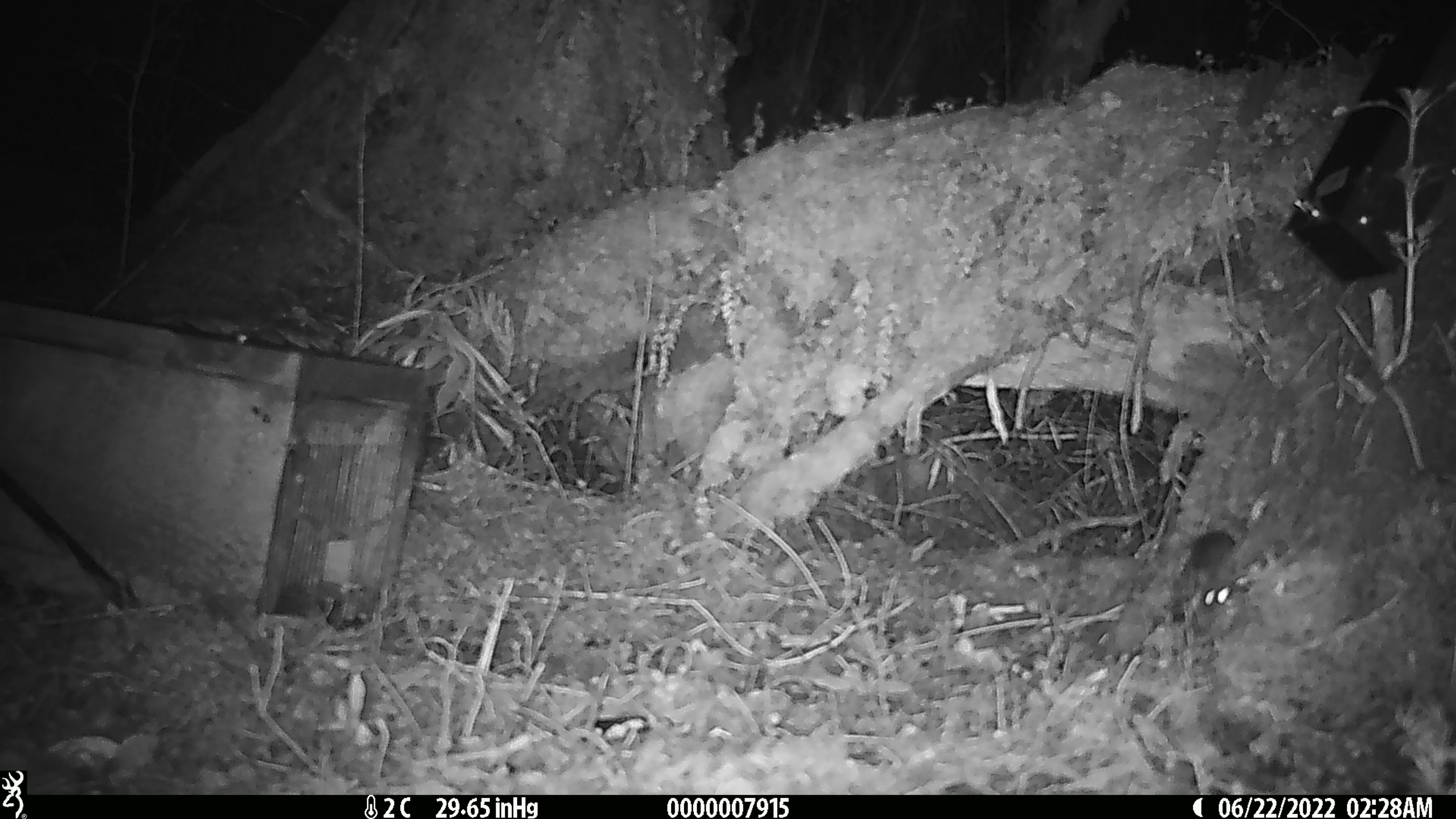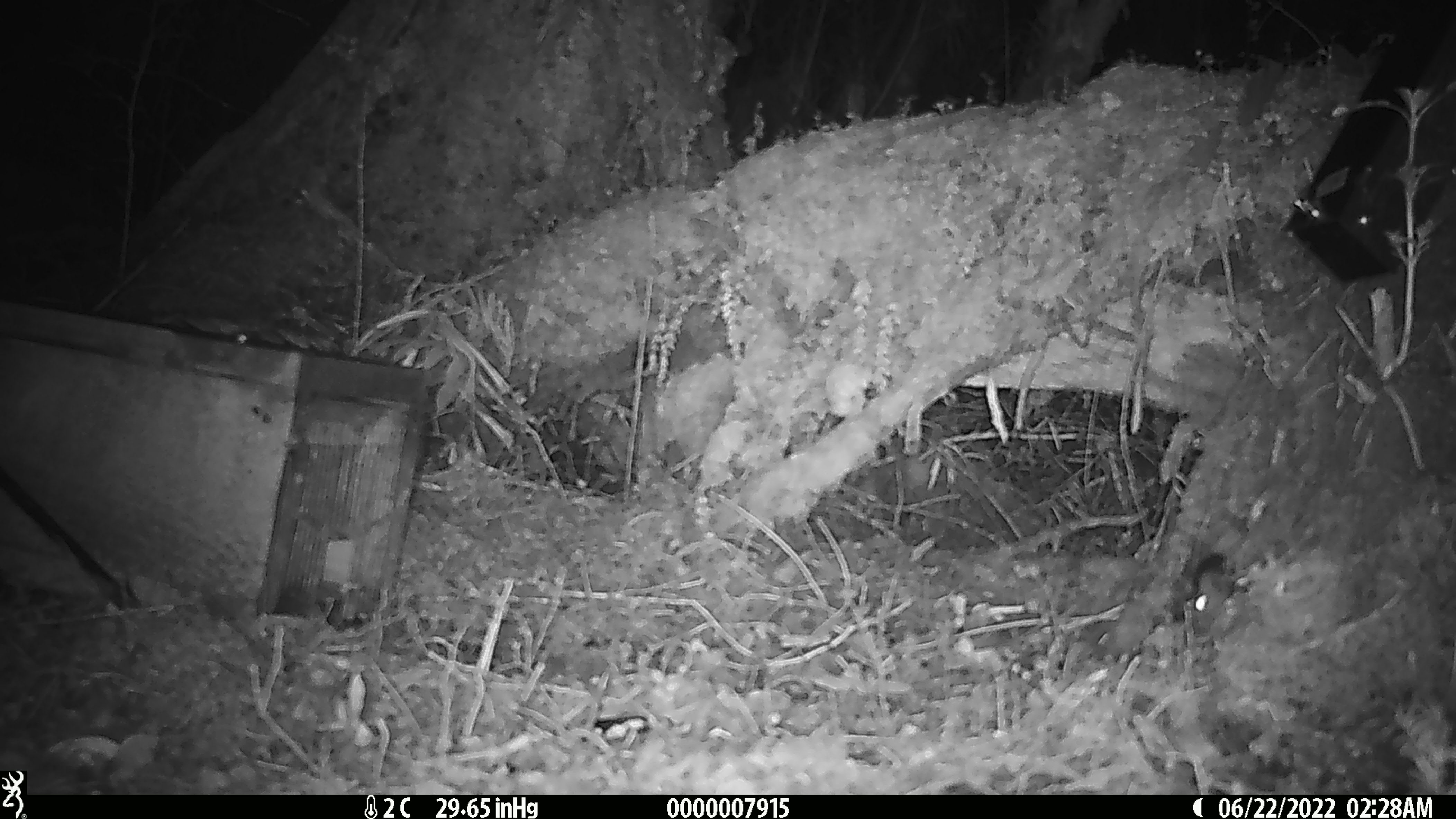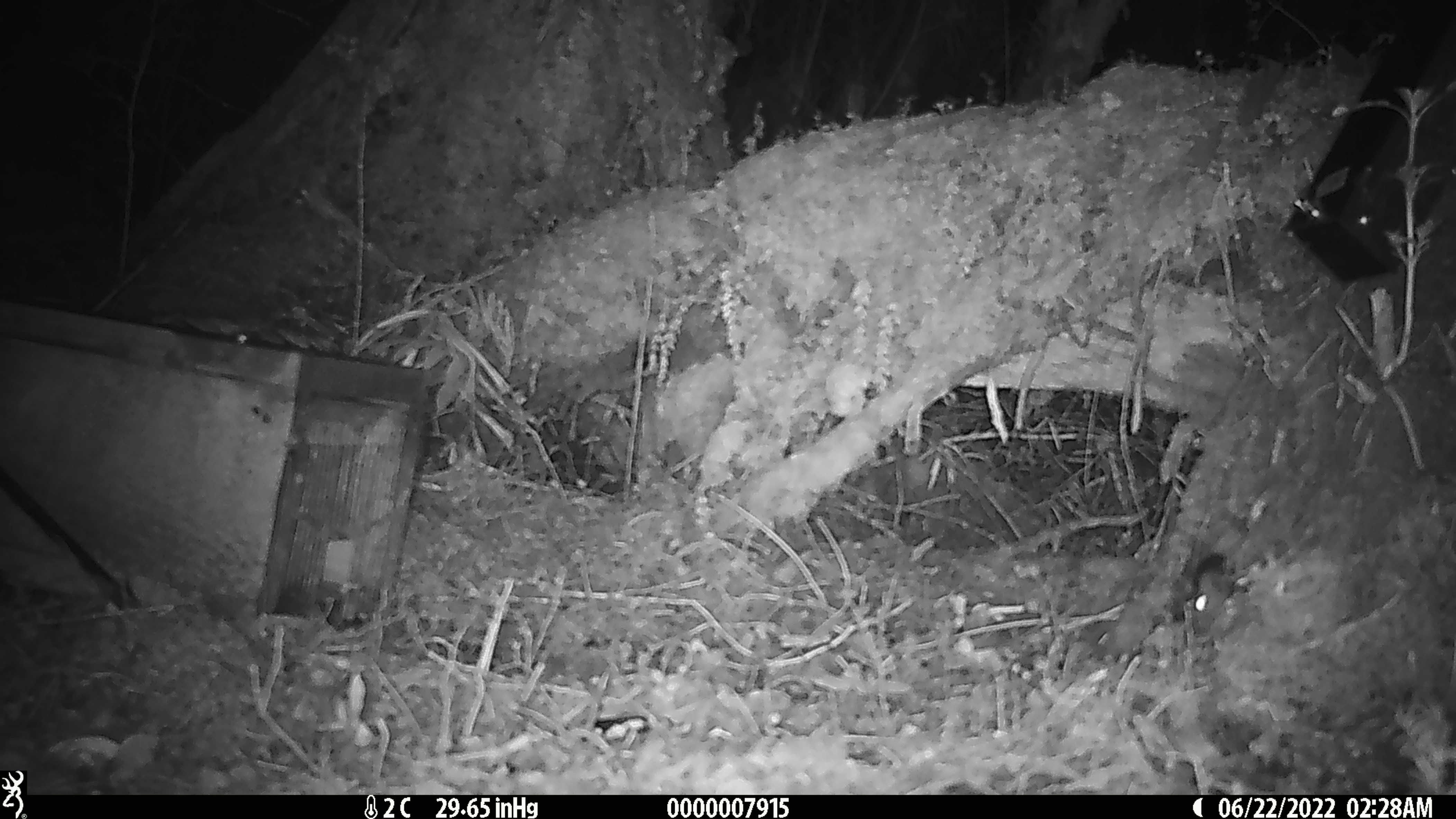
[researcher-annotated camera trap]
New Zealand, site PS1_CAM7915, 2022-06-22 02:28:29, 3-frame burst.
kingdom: Animalia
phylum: Chordata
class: Mammalia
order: Rodentia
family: Muridae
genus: Mus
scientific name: Mus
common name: mouse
Mouse (Mus).